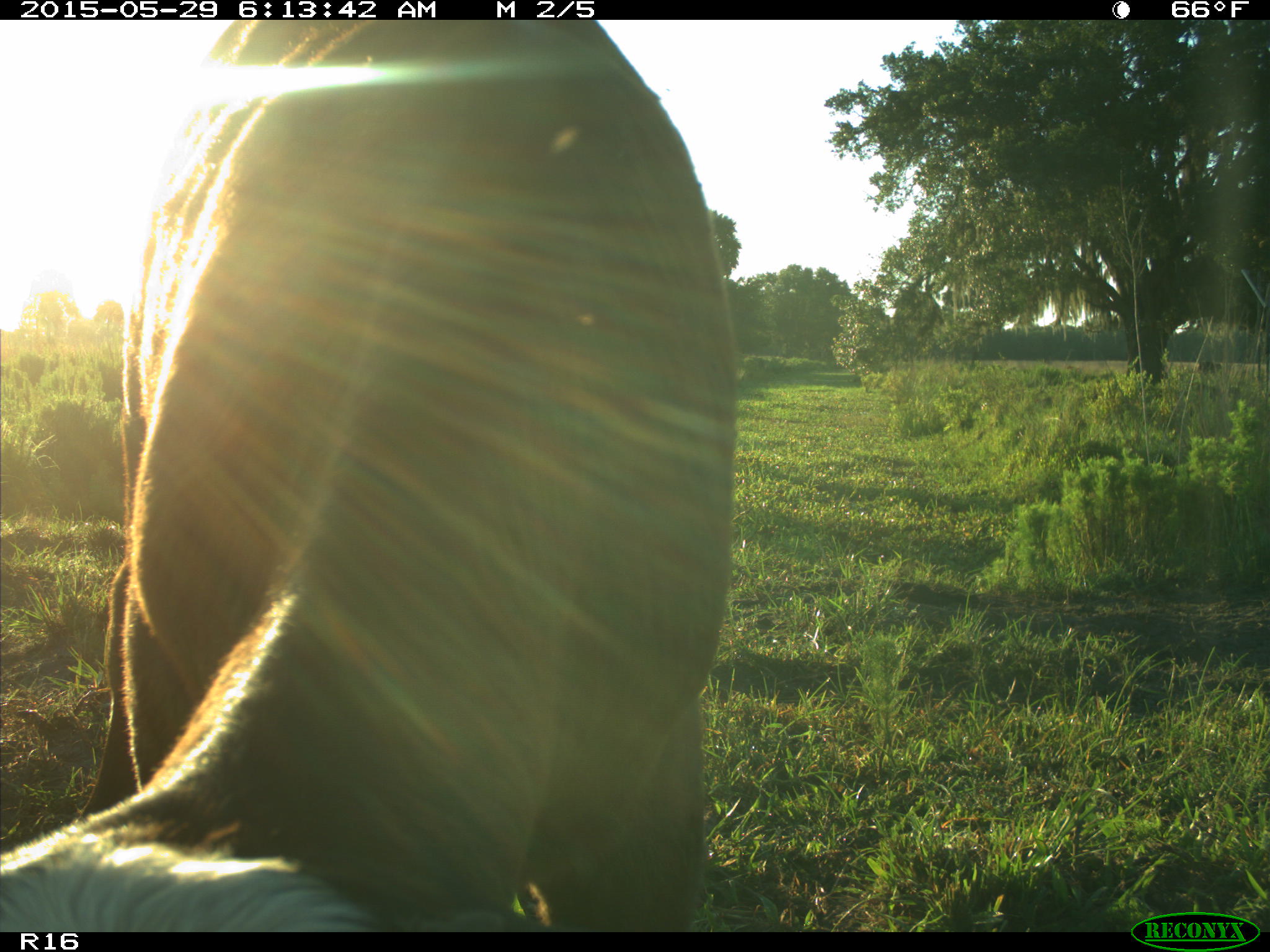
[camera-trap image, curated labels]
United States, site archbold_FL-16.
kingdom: Animalia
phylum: Chordata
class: Mammalia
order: Artiodactyla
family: Bovidae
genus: Bos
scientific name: Bos taurus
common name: domestic cow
Bos taurus (domestic cow).